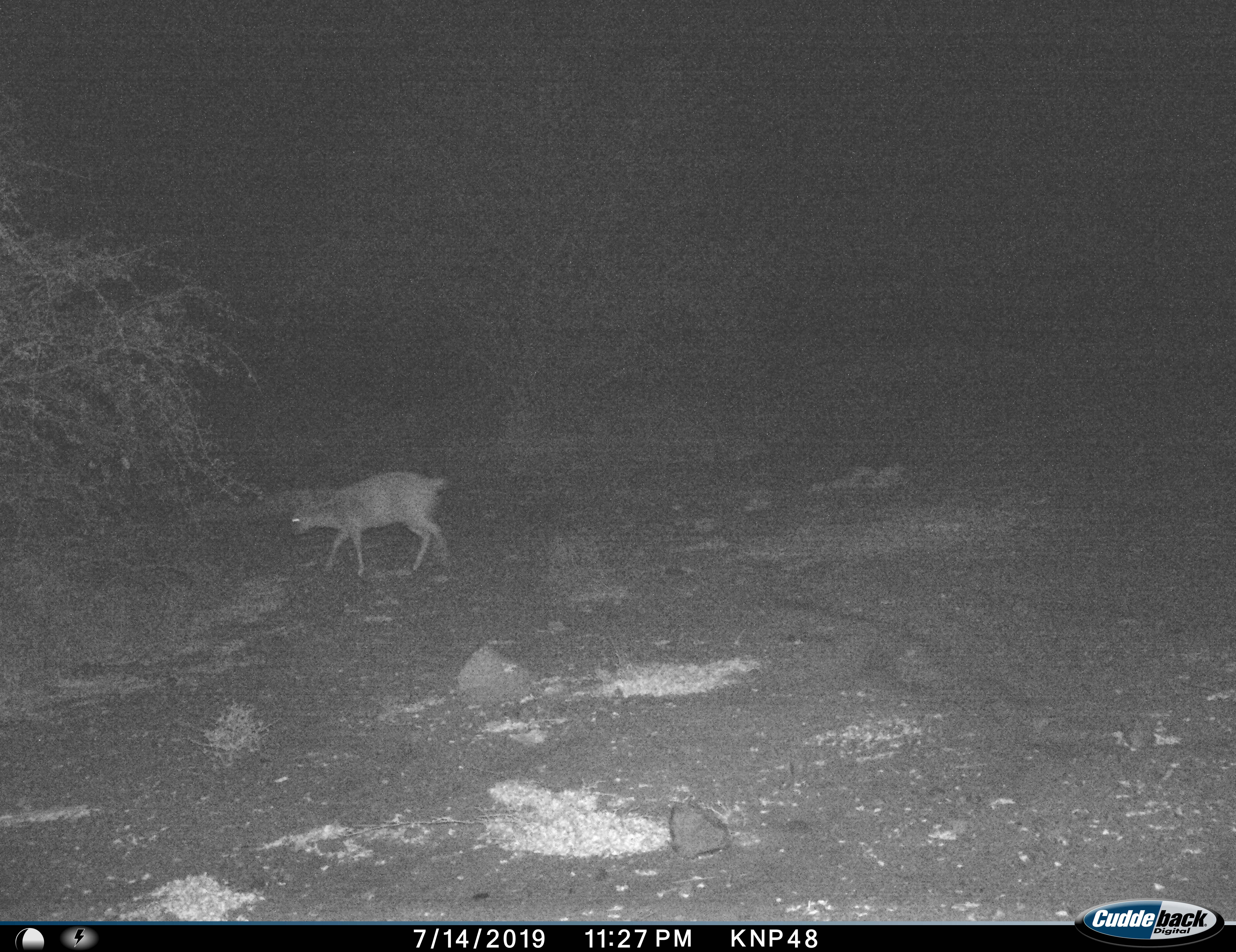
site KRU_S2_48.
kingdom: Animalia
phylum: Chordata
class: Mammalia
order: Artiodactyla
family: Bovidae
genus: Nesotragus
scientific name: Nesotragus moschatus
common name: suni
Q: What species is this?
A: Suni (Nesotragus moschatus).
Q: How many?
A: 1.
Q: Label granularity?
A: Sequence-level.